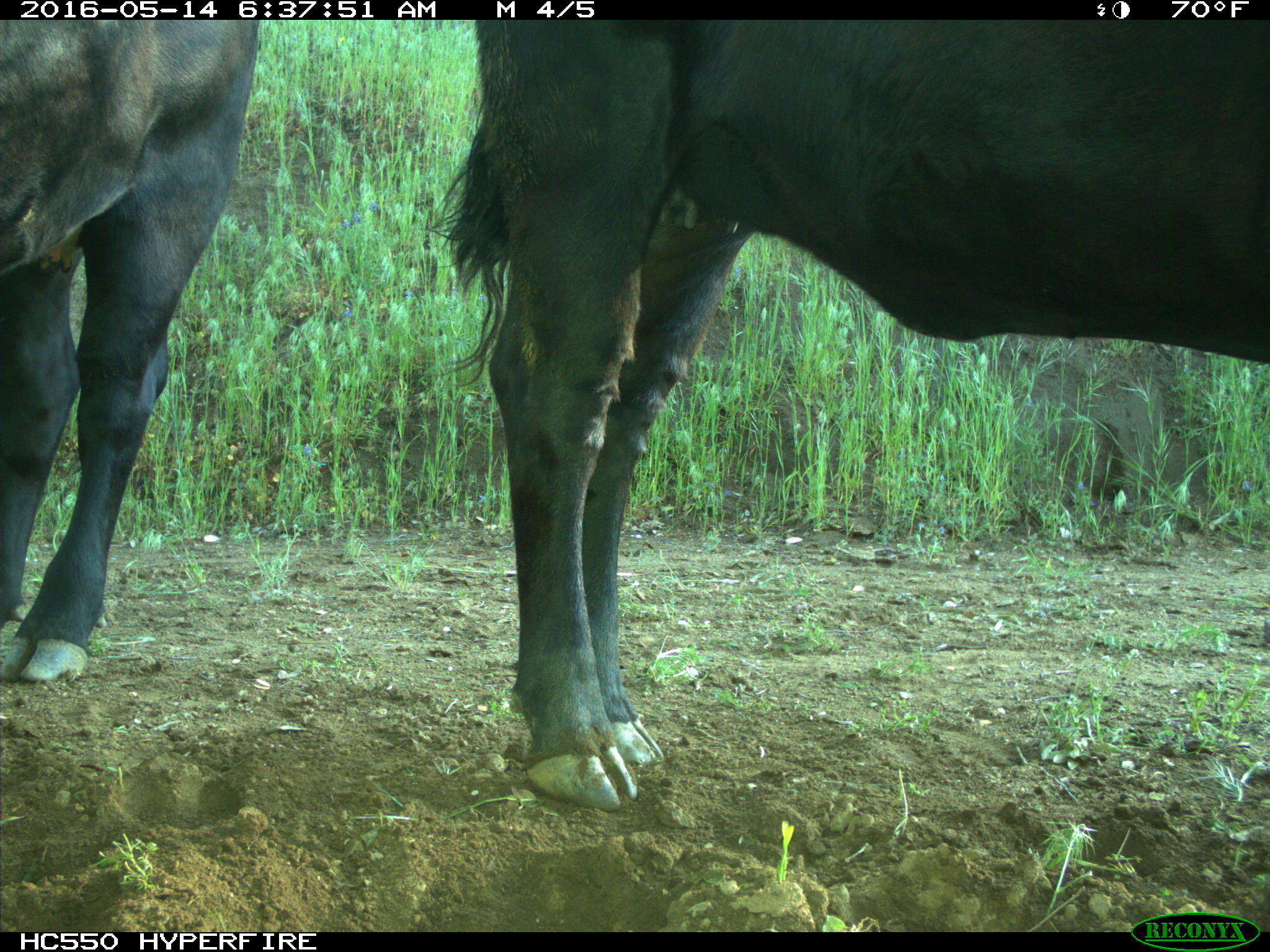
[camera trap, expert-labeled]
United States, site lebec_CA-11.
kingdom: Animalia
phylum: Chordata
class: Mammalia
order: Artiodactyla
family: Bovidae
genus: Bos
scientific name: Bos taurus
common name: domestic cow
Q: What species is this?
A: Bos taurus (domestic cow).